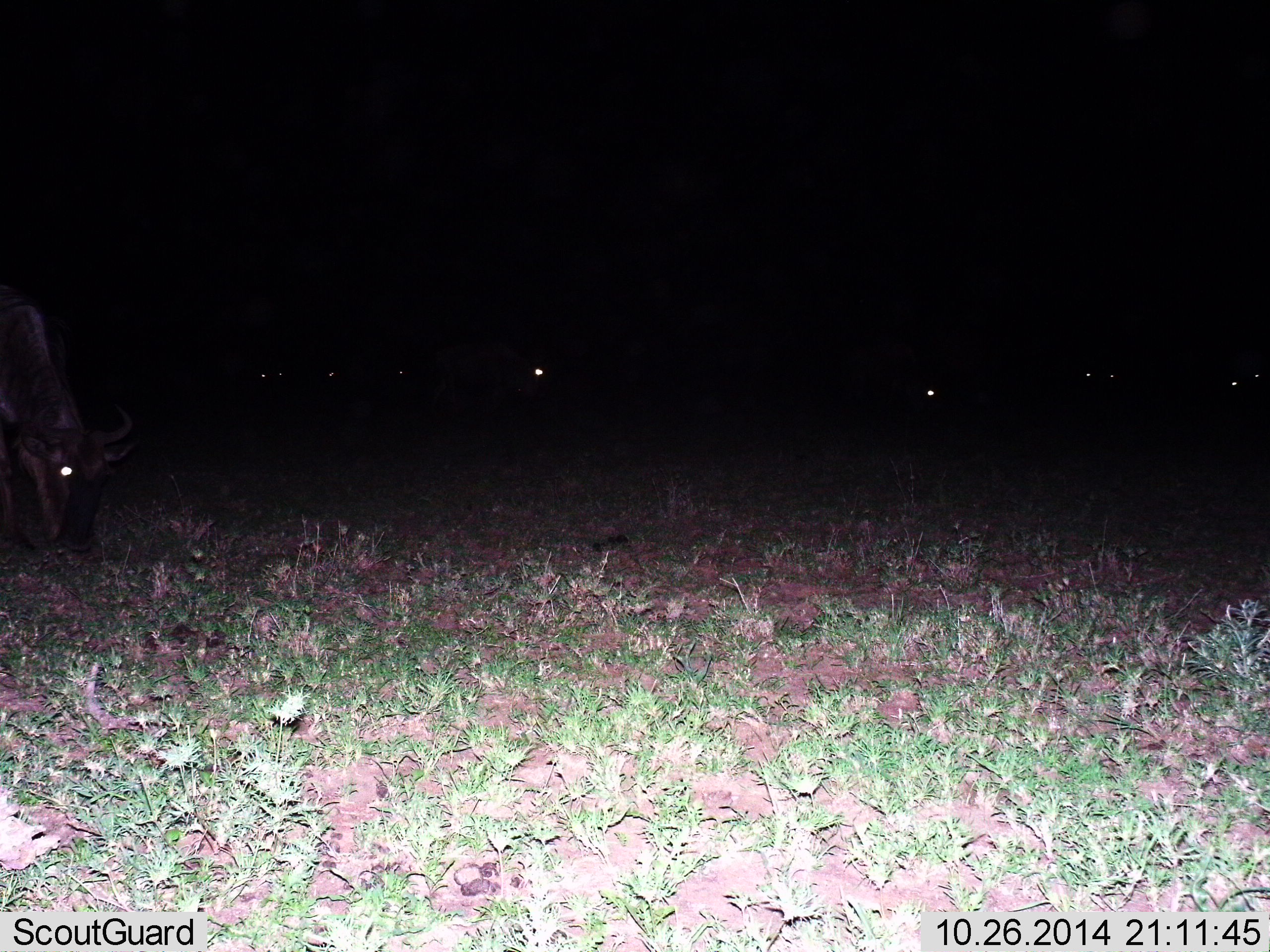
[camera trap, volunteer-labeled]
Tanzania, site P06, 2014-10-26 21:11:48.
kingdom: Animalia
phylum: Chordata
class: Mammalia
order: Artiodactyla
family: Bovidae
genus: Connochaetes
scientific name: Connochaetes taurinus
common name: blue wildebeest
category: wildebeest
Wildebeest (blue wildebeest) (Connochaetes taurinus), count 8. Behavior (volunteer vote fractions): standing 70%, resting 0%, moving 20%, interacting 0%. Young present (vote fraction): 0%. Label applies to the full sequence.